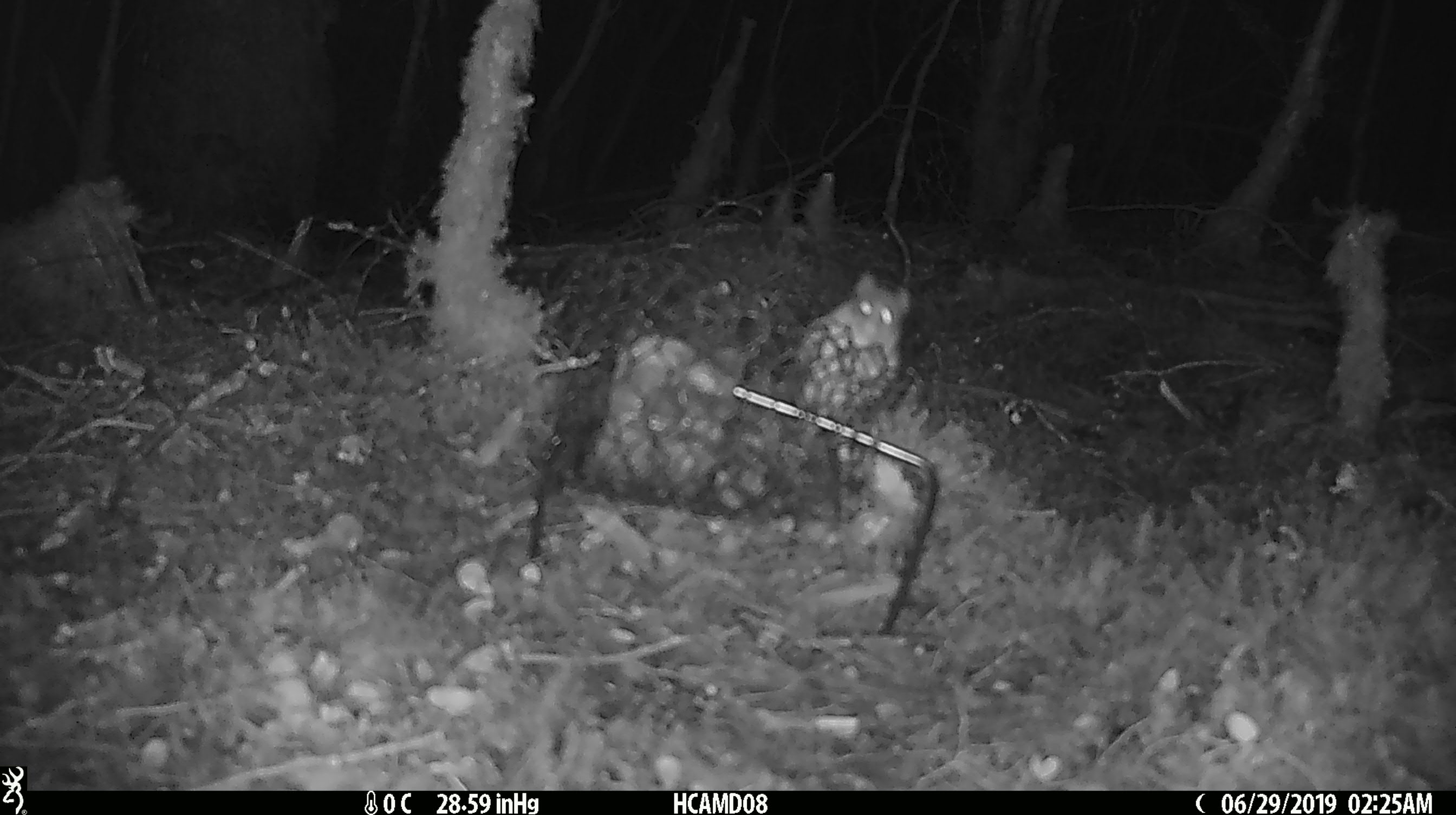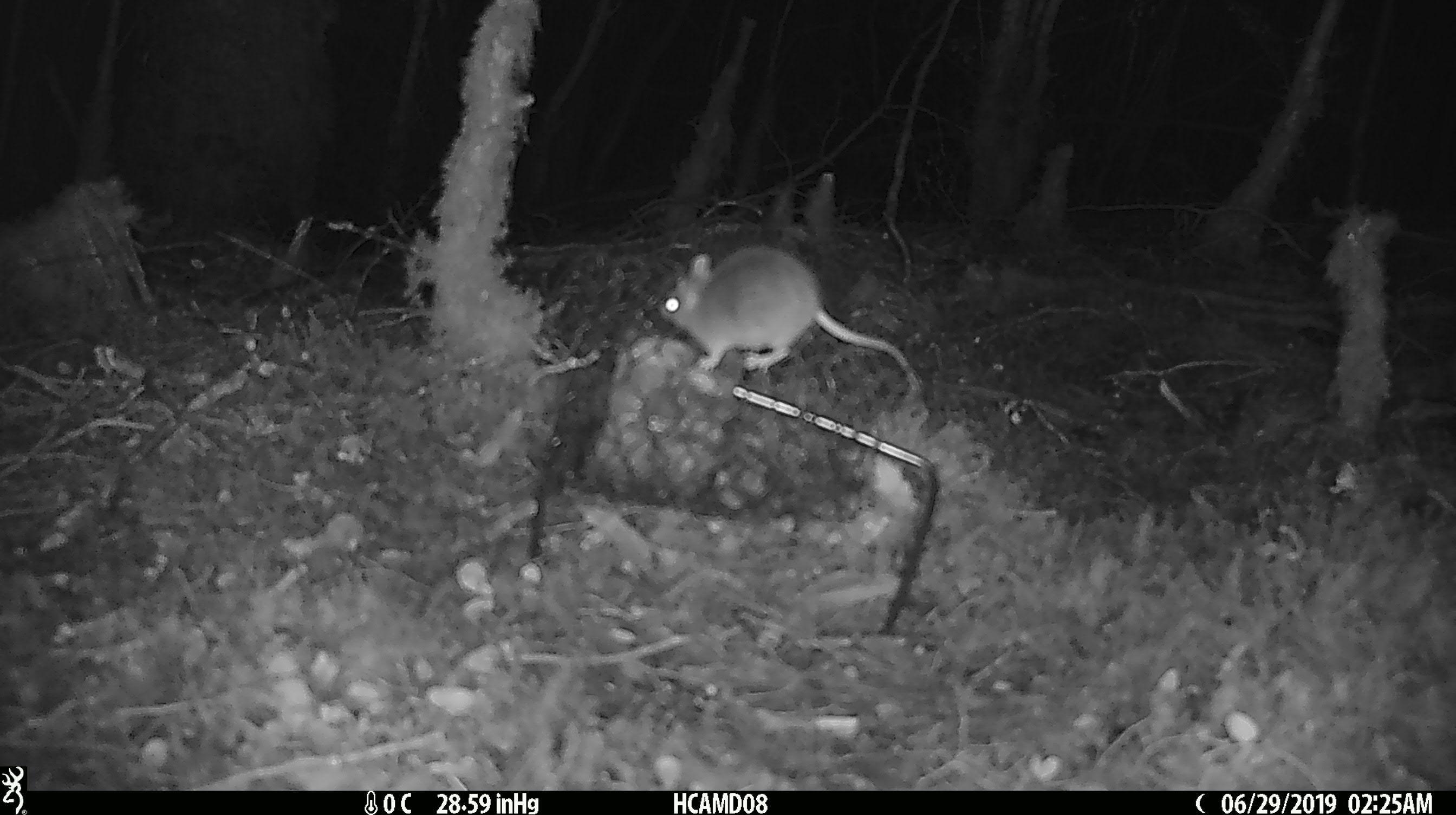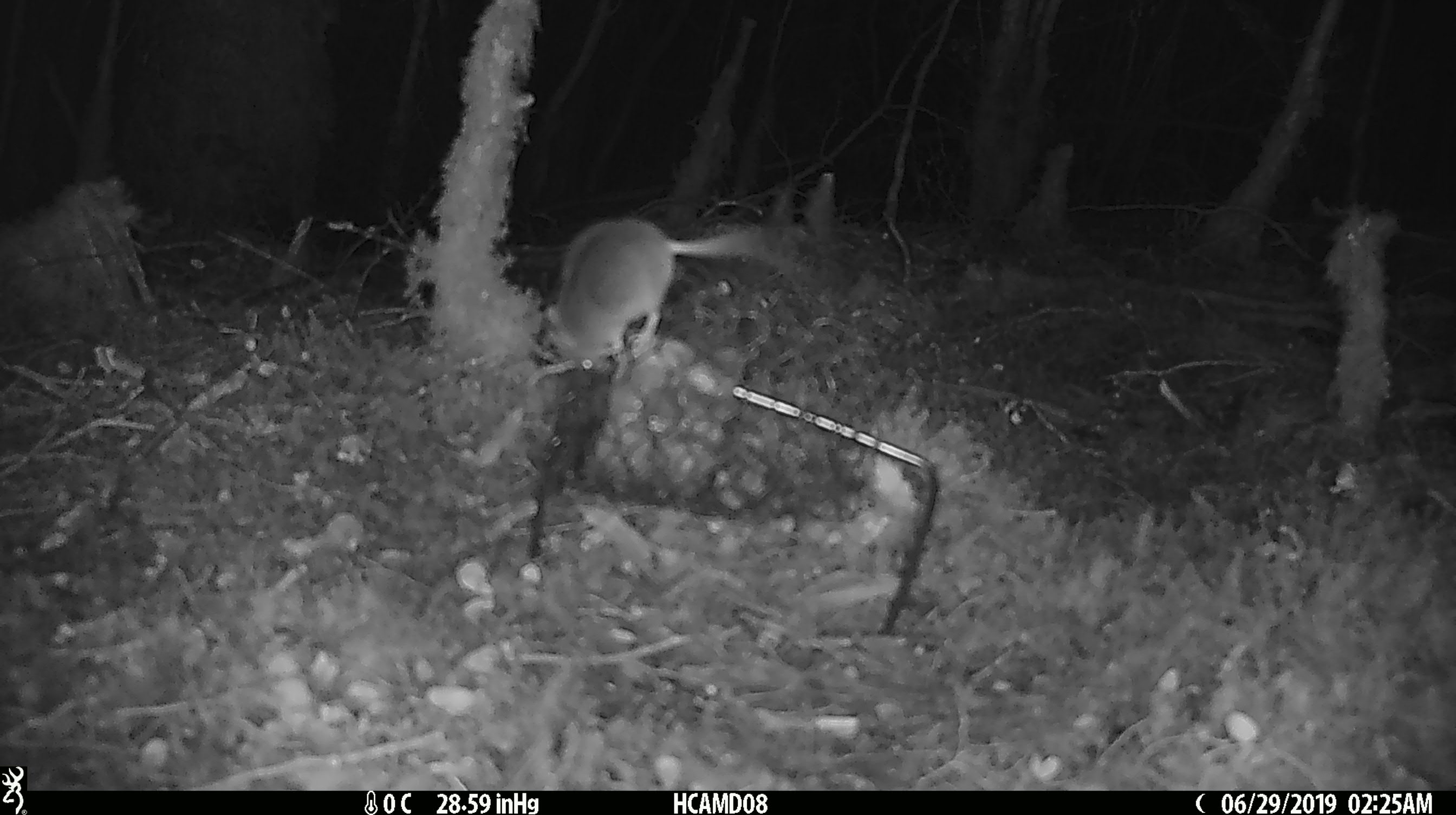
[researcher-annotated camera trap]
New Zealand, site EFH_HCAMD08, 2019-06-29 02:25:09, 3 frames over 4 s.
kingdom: Animalia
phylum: Chordata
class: Mammalia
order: Rodentia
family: Muridae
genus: Mus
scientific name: Mus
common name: mouse